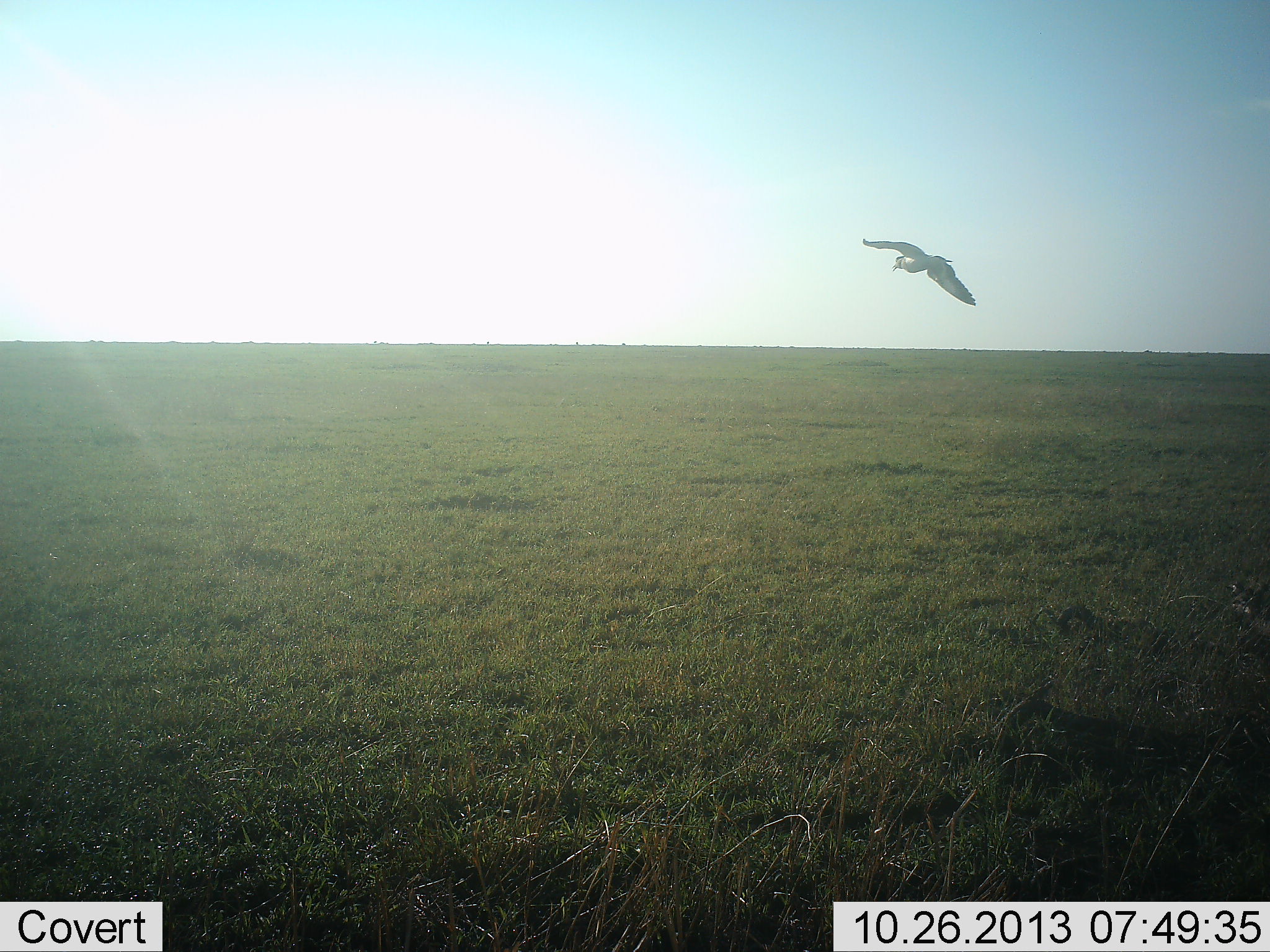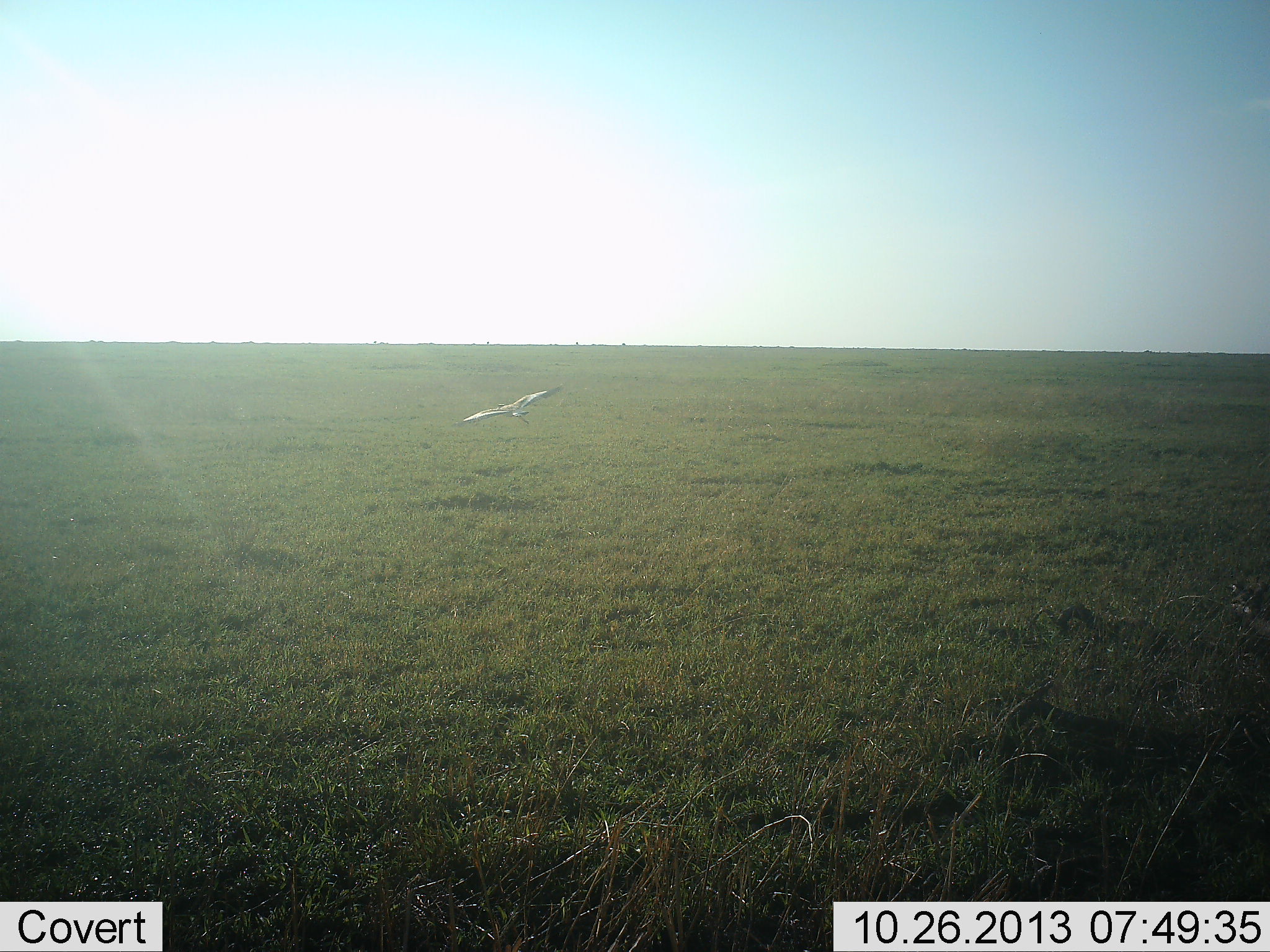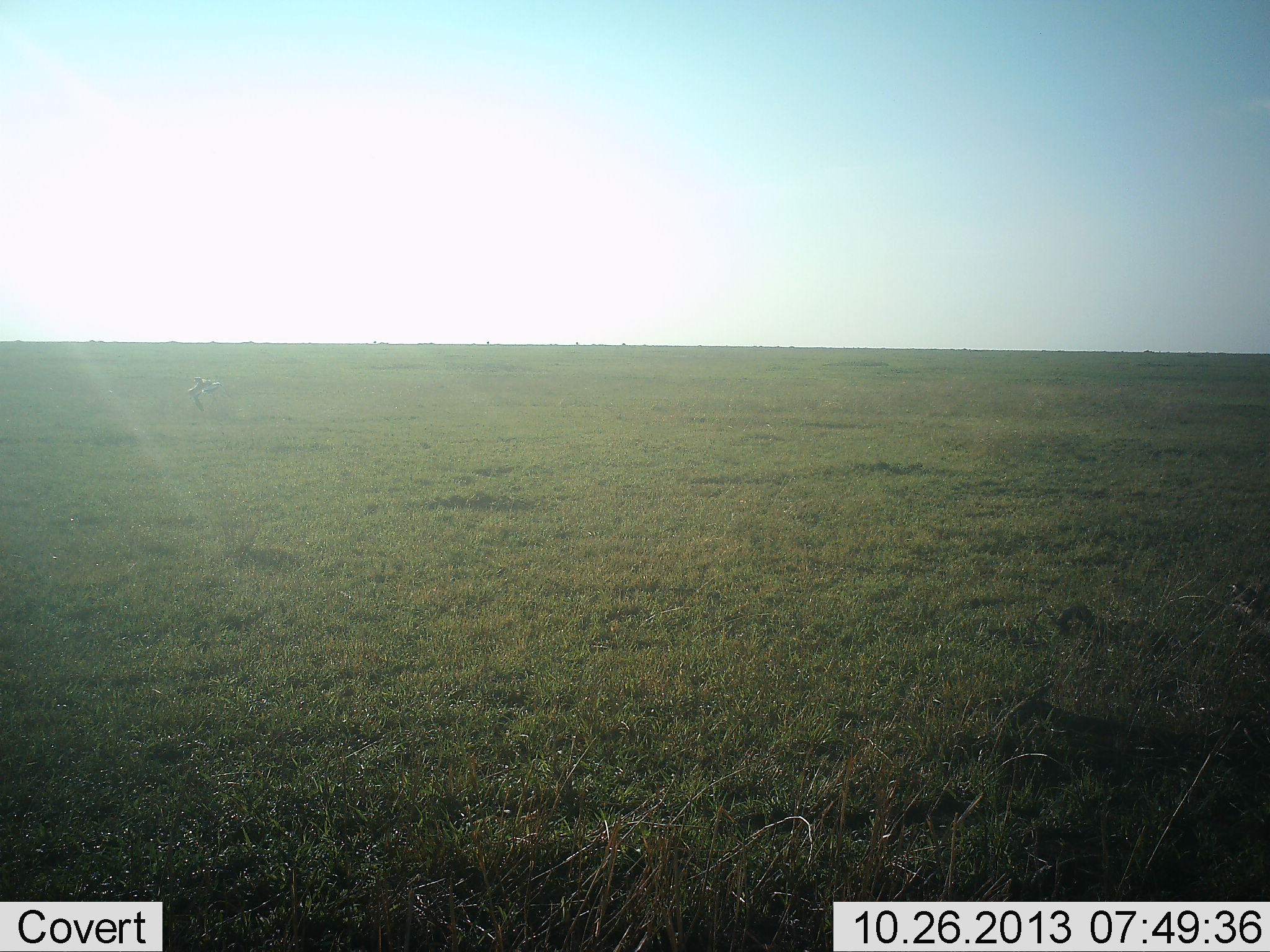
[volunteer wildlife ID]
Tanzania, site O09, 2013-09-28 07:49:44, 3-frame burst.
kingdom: Animalia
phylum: Chordata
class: Aves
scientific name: Aves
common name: bird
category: otherbird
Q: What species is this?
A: Otherbird (bird) (Aves).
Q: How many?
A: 1.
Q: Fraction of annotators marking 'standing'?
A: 6%.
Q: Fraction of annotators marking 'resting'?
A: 0%.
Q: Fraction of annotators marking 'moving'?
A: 94%.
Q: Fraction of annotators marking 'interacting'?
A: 0%.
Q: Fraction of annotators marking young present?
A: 0%.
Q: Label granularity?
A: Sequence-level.